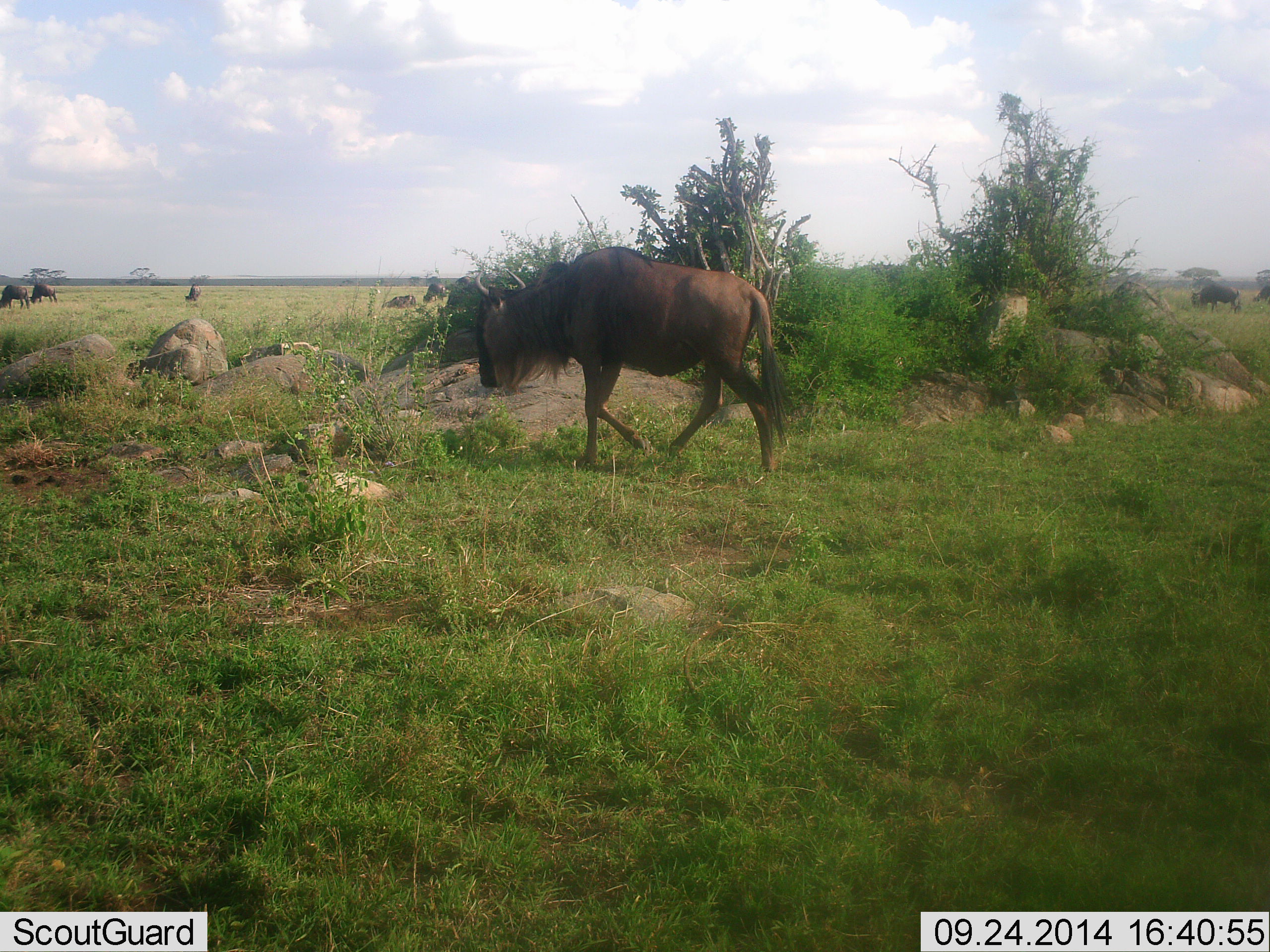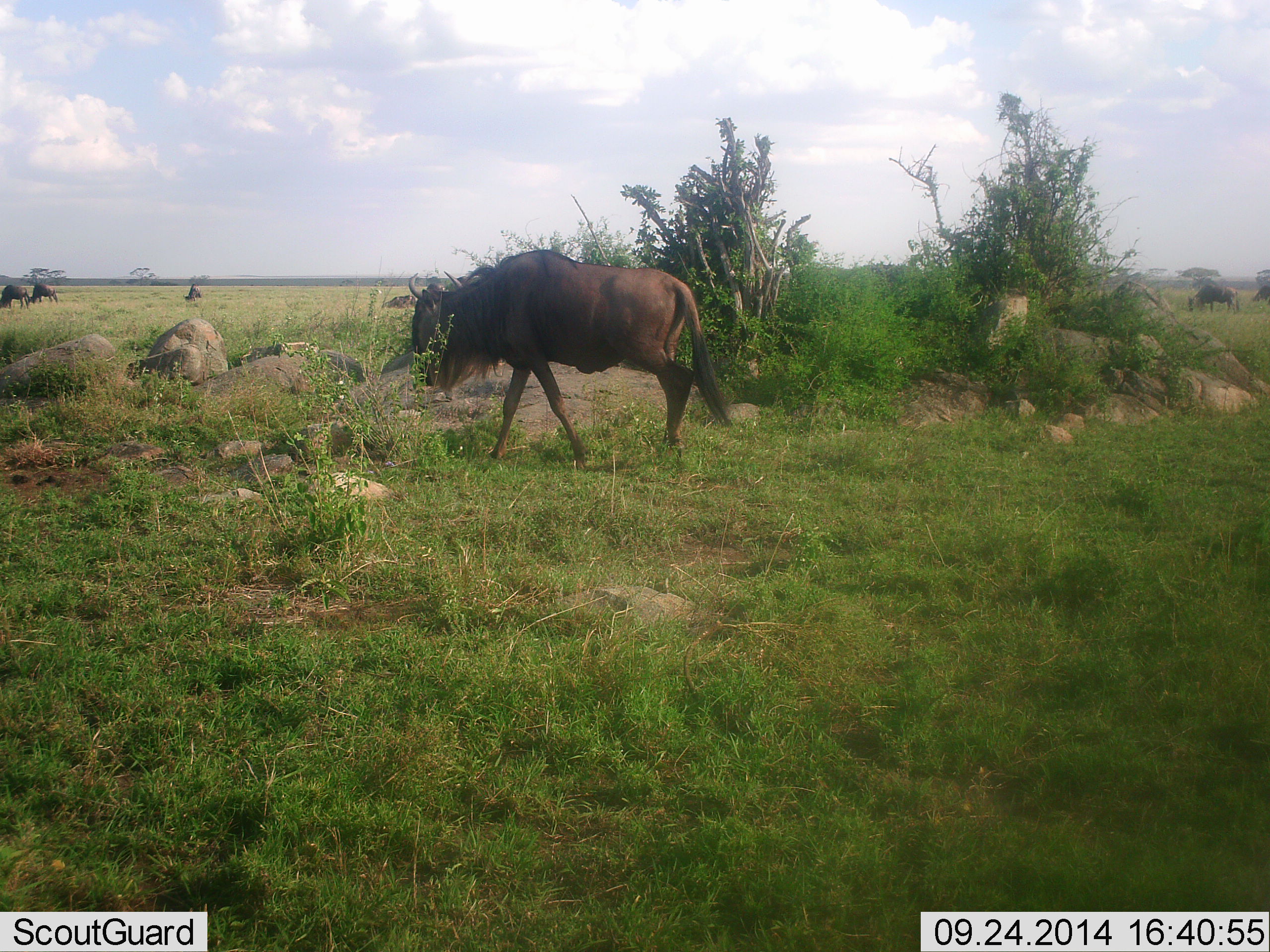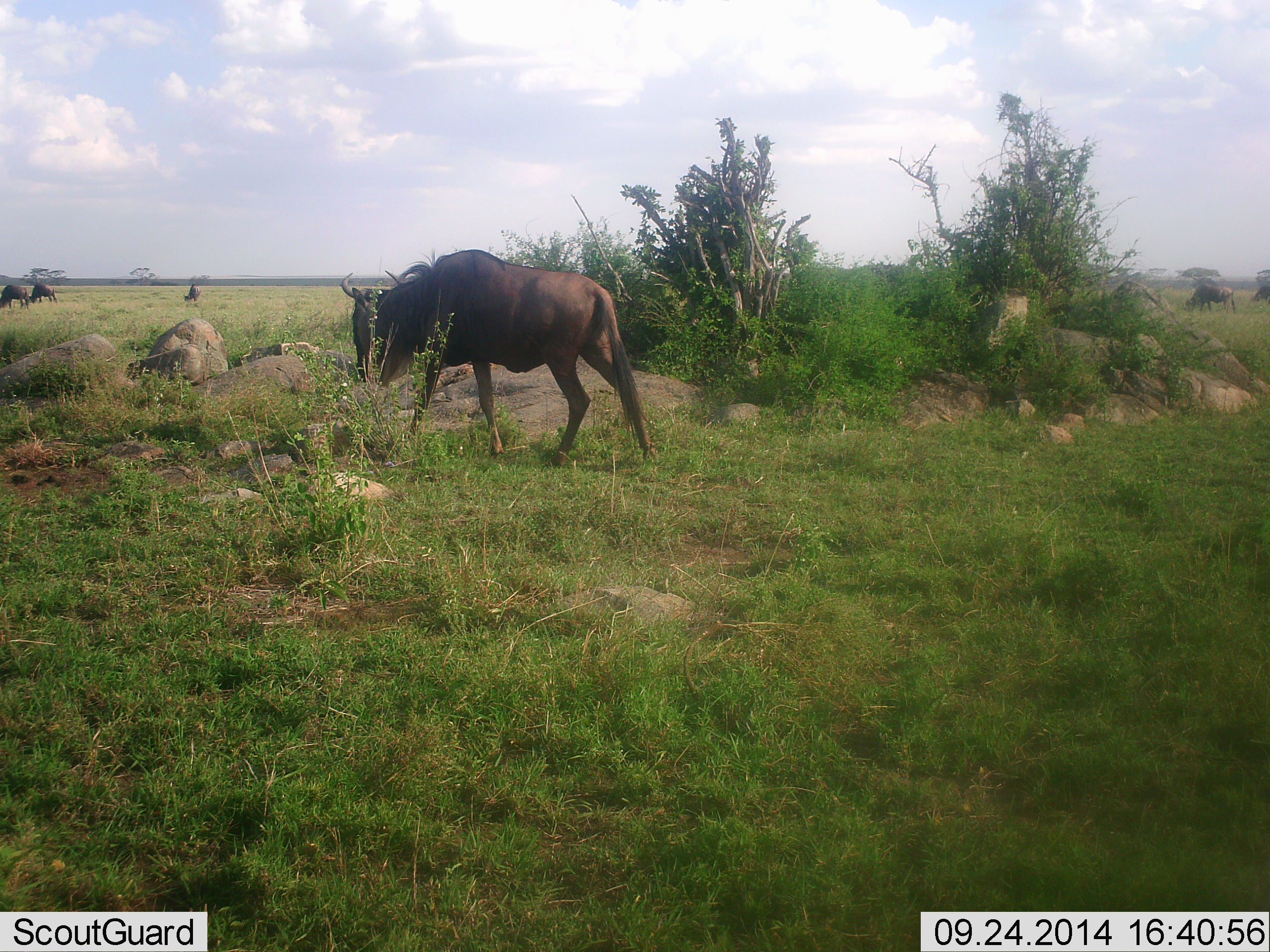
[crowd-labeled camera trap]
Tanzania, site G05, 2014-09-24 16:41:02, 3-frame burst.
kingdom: Animalia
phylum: Chordata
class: Mammalia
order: Artiodactyla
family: Bovidae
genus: Connochaetes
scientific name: Connochaetes taurinus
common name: blue wildebeest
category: wildebeest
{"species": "wildebeest (blue wildebeest) (Connochaetes taurinus)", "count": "5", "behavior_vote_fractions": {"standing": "73%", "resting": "0%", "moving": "73%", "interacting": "0%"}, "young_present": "0%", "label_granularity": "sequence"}